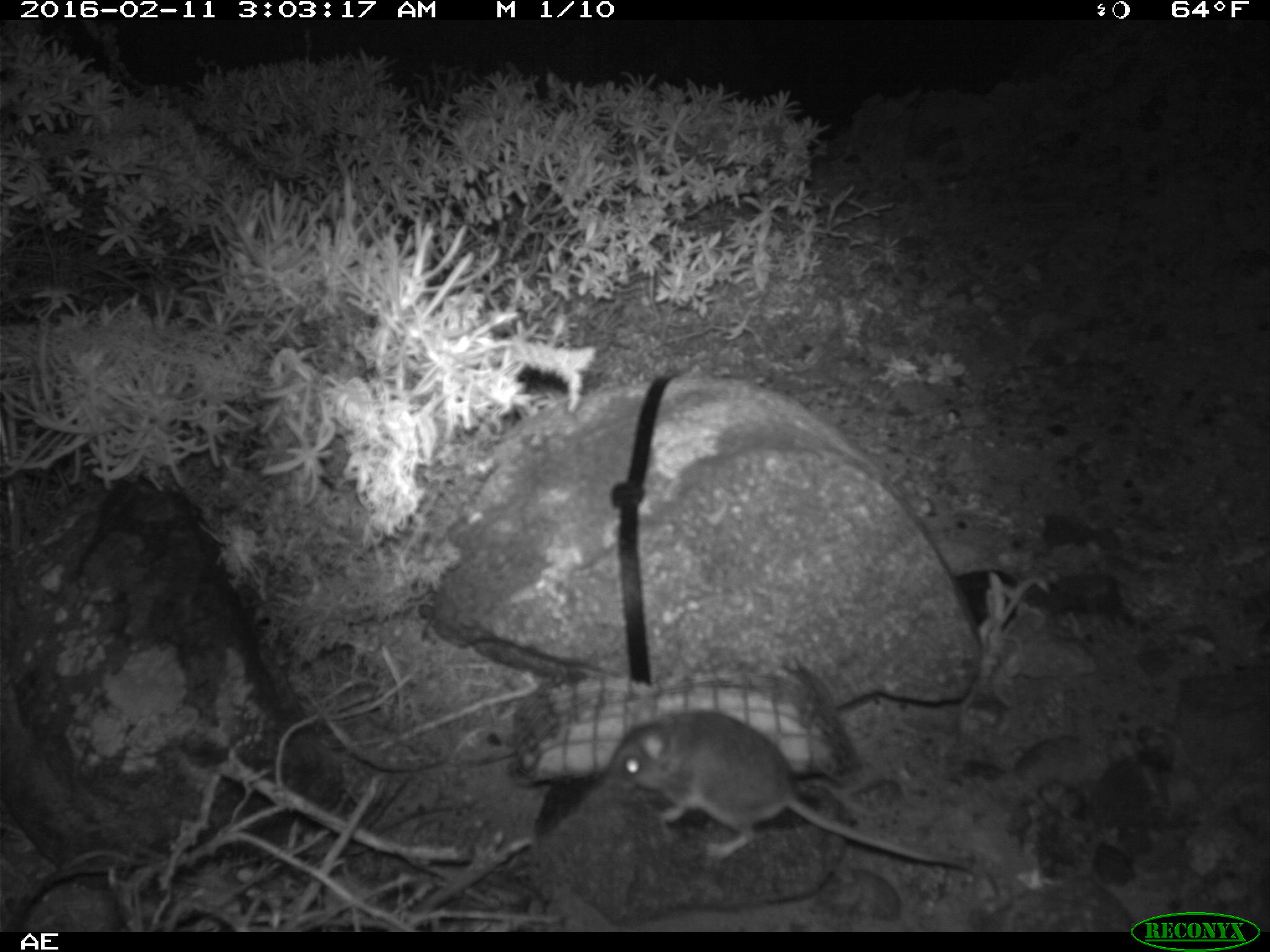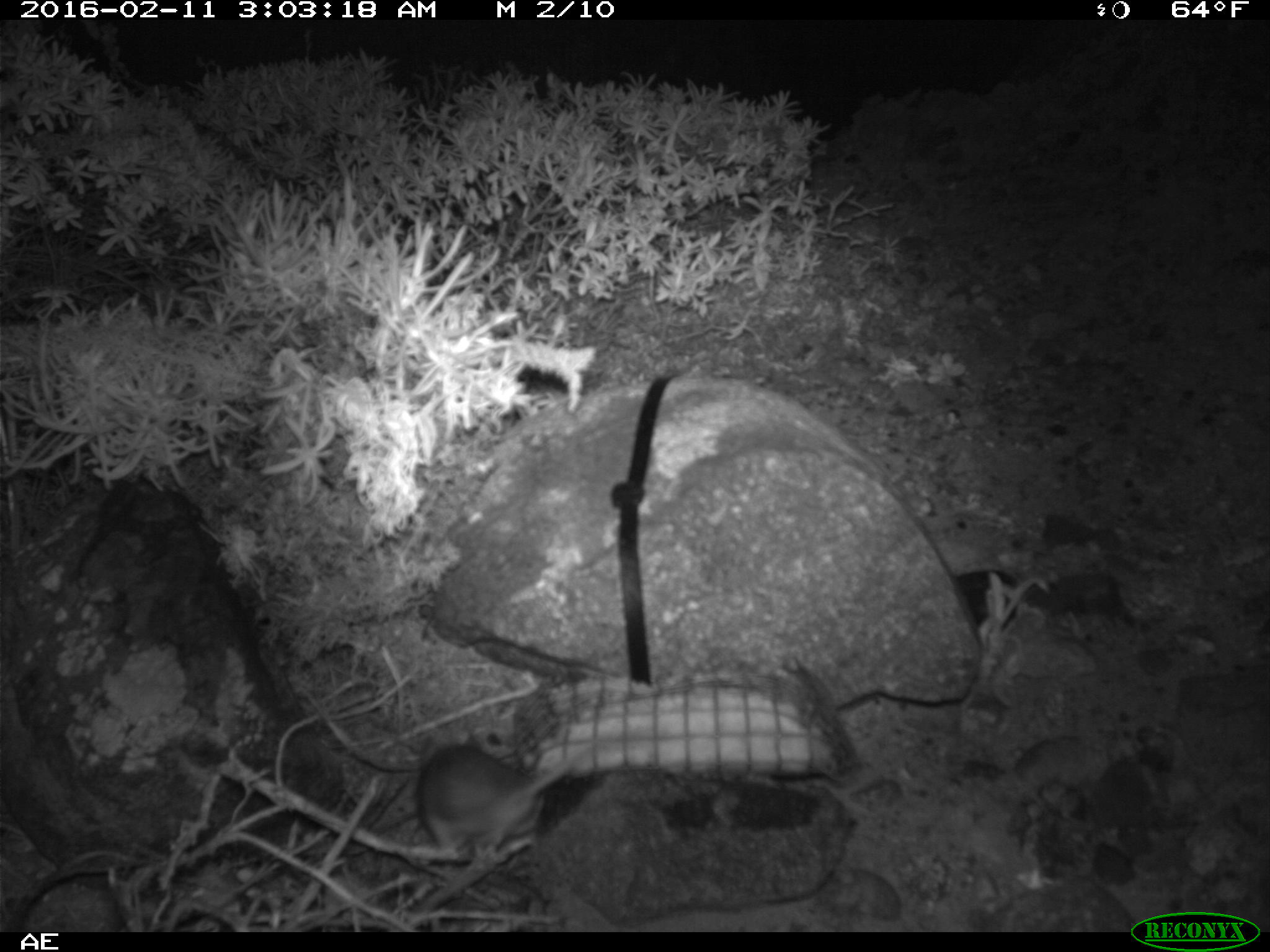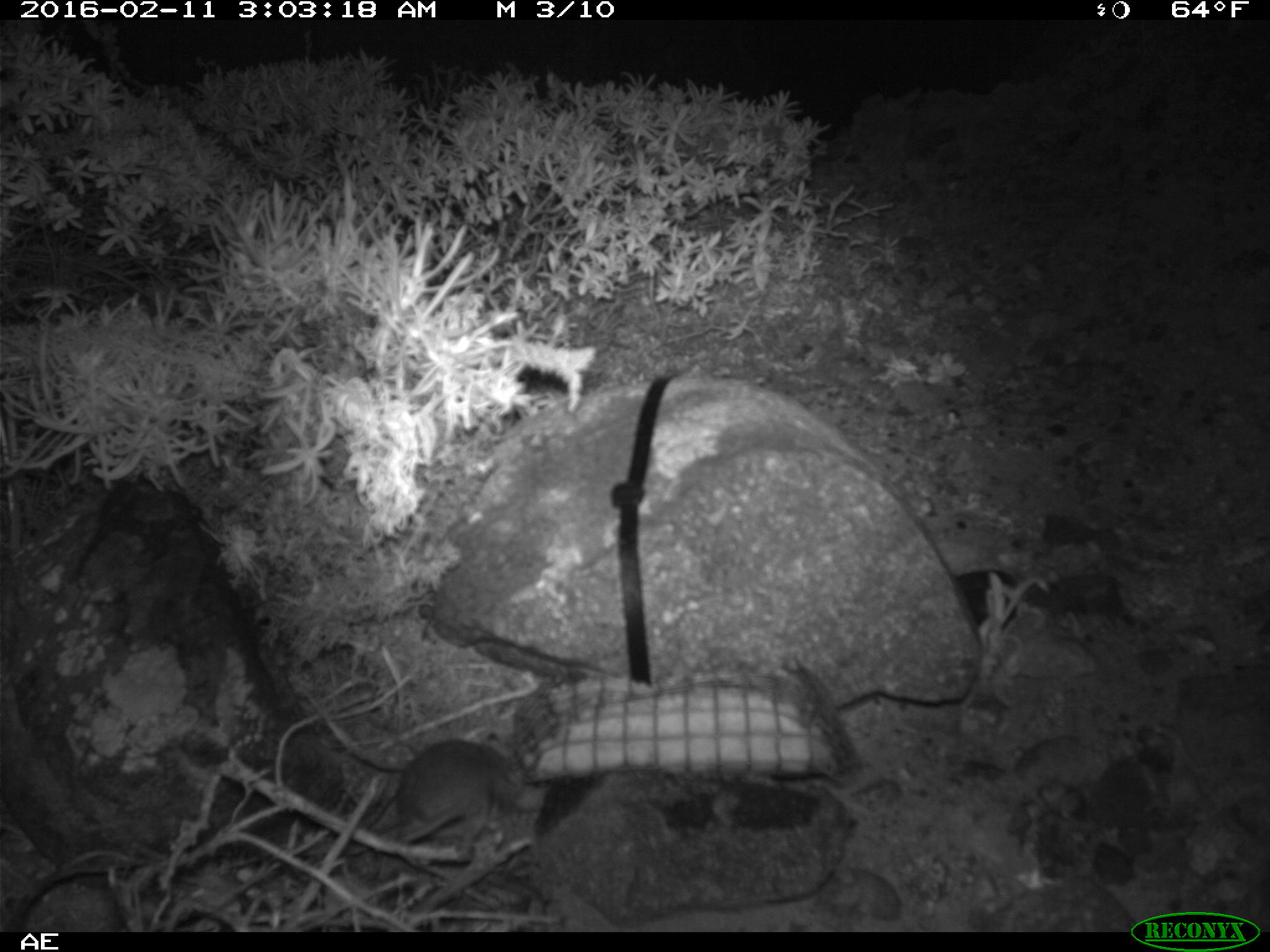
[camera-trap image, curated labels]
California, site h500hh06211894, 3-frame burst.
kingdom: Animalia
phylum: Chordata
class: Mammalia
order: Rodentia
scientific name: Rodentia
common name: rodent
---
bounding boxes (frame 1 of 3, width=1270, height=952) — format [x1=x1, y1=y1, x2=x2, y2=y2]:
rodent: [x1=612, y1=685, x2=993, y2=876]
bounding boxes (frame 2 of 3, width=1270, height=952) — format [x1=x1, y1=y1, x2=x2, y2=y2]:
rodent: [x1=412, y1=728, x2=621, y2=862]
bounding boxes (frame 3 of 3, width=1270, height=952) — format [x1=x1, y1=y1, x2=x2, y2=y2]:
rodent: [x1=326, y1=734, x2=515, y2=835]